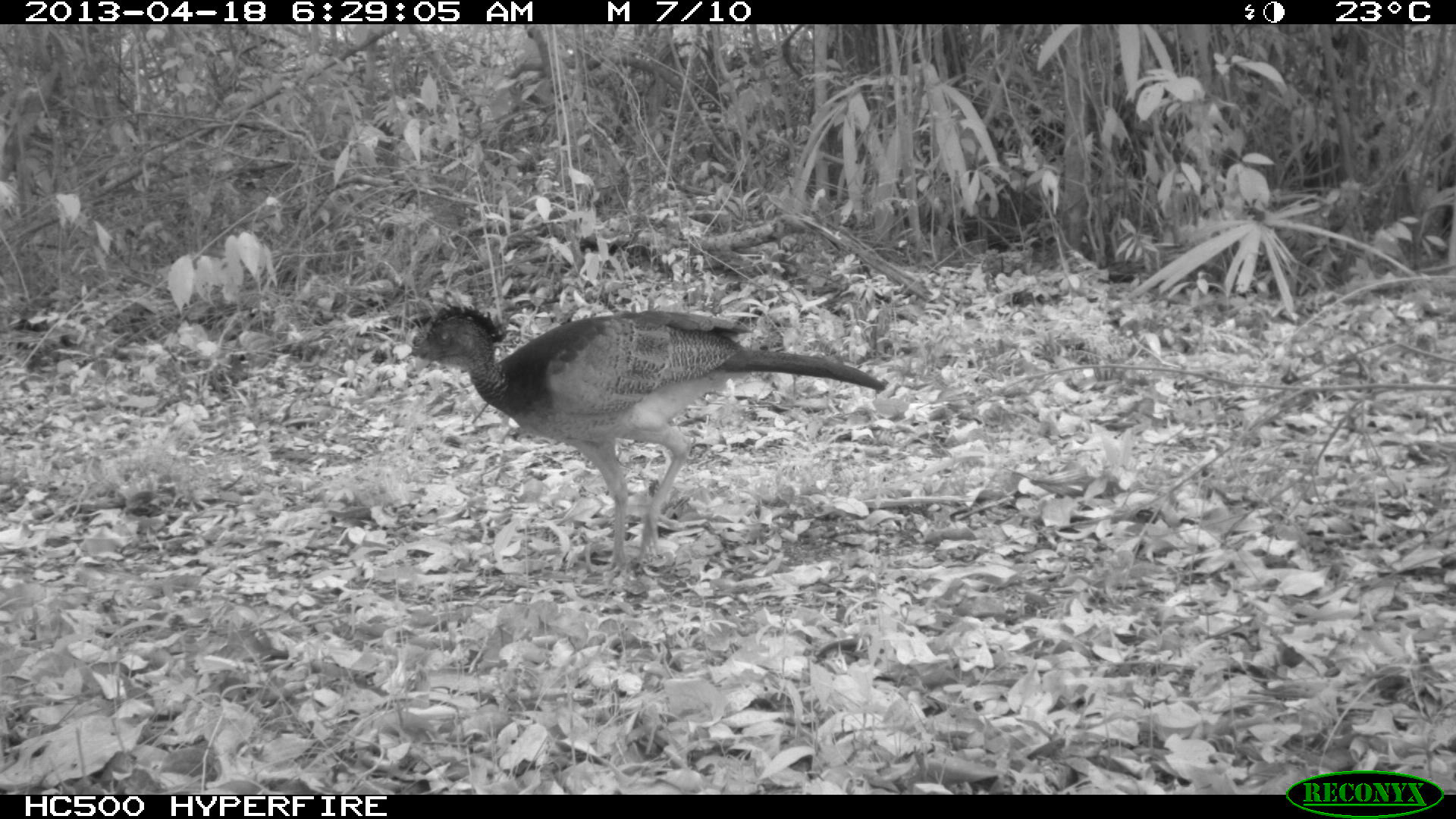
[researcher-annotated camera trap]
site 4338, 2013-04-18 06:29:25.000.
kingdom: Animalia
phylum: Chordata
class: Aves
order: Galliformes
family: Cracidae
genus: Crax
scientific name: Crax rubra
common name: great curassow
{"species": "Crax rubra (great curassow)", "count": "1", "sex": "female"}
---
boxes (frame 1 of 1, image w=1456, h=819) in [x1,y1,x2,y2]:
crax rubra: [401,304,890,570]